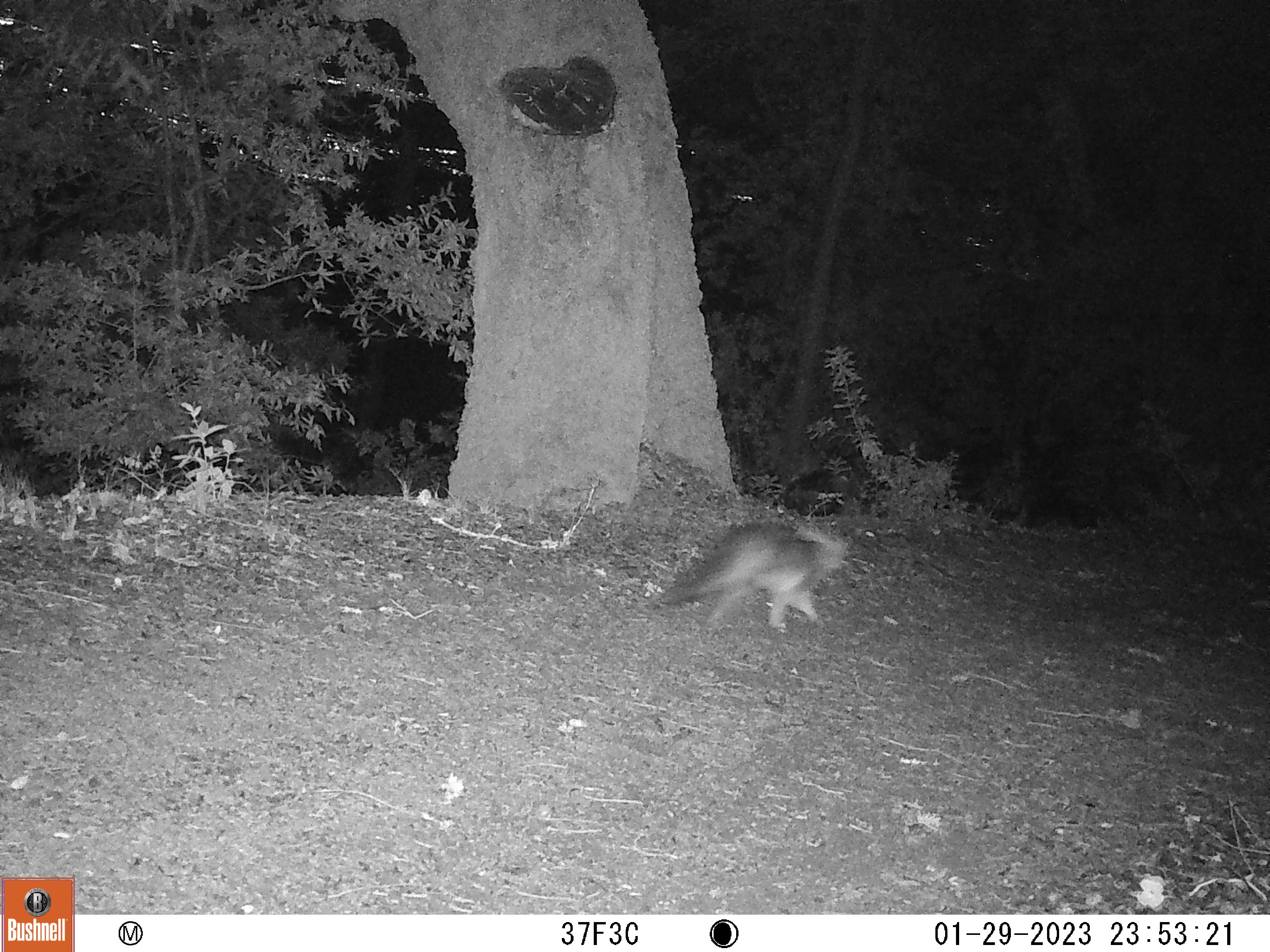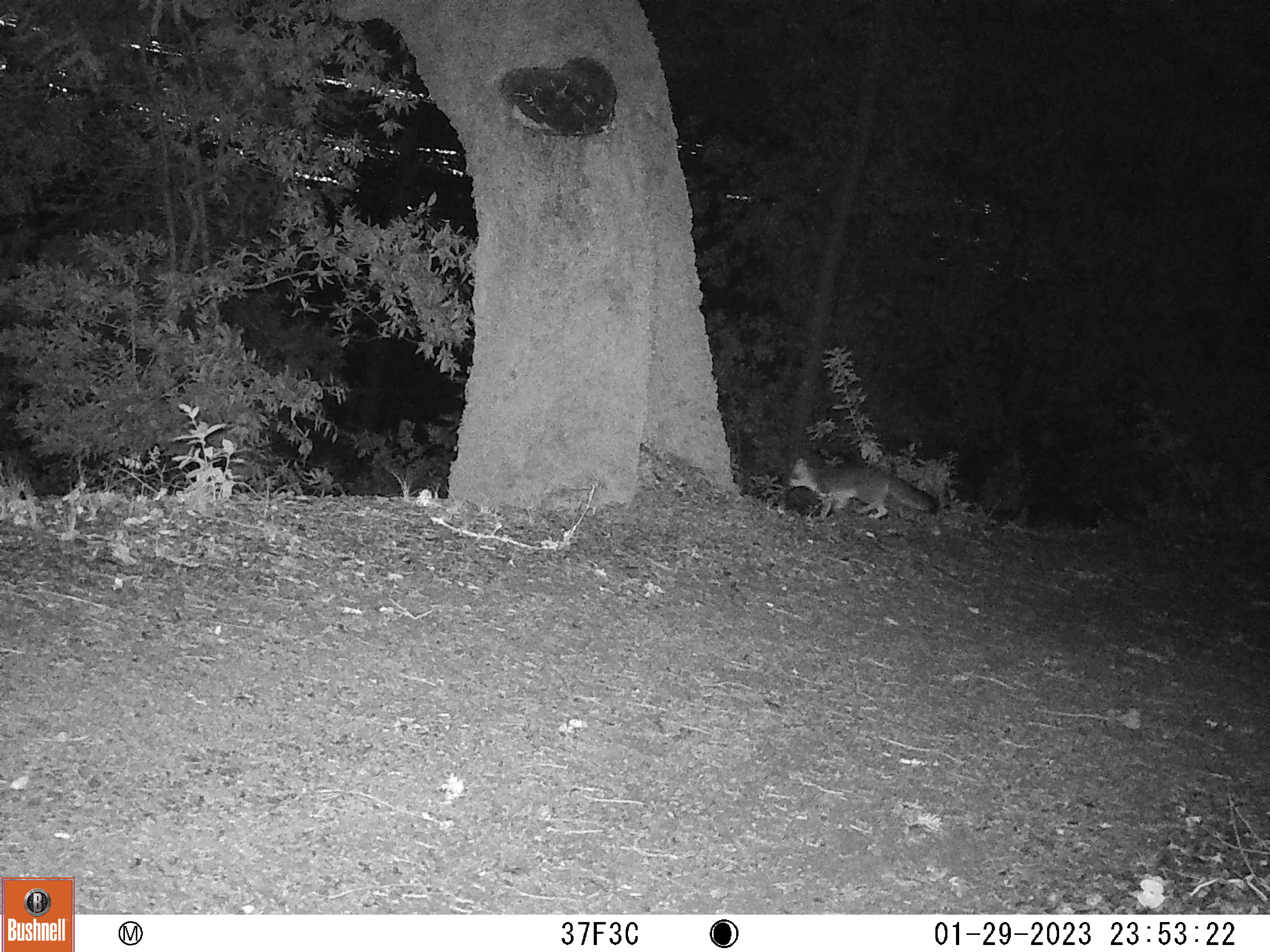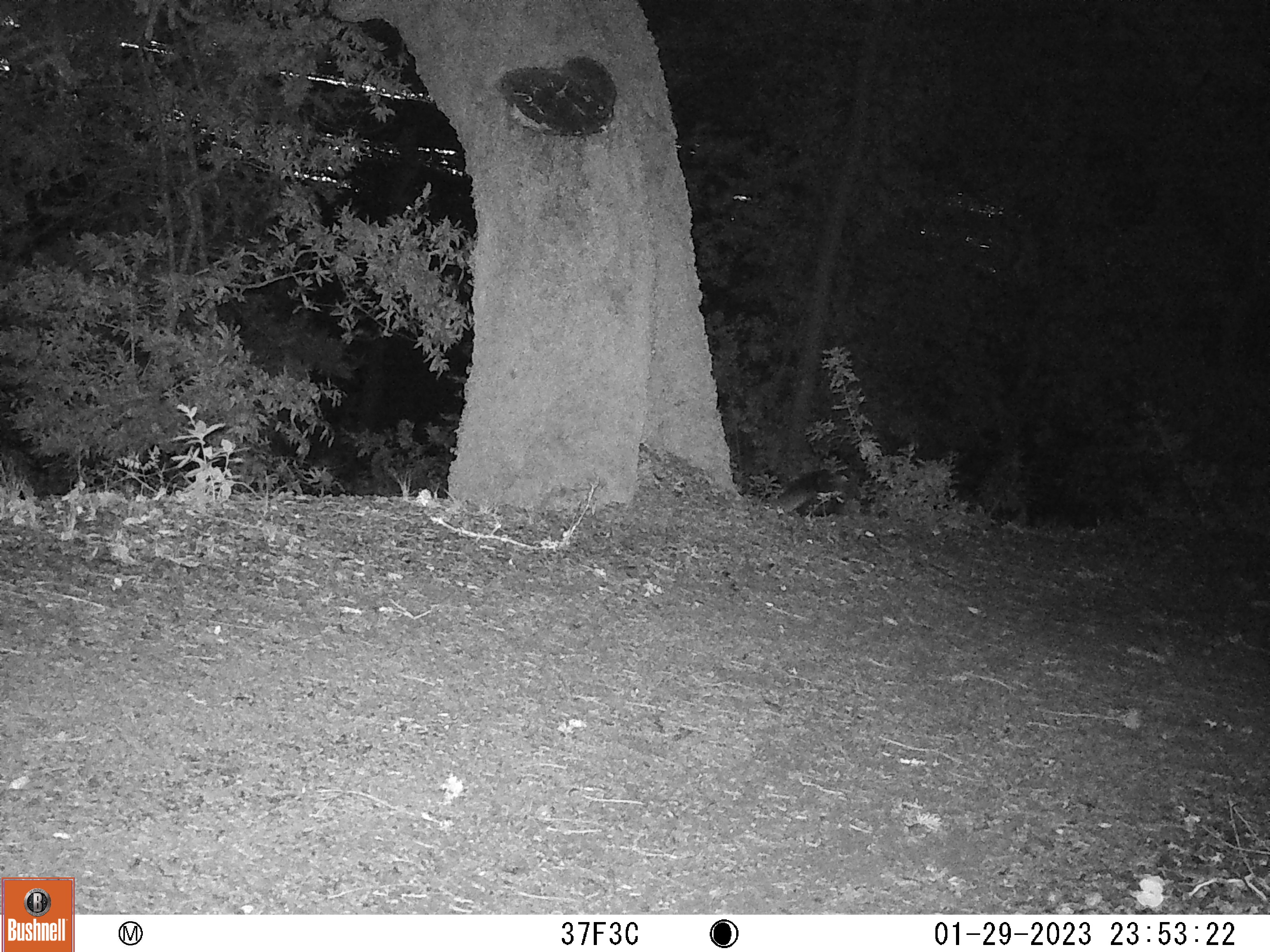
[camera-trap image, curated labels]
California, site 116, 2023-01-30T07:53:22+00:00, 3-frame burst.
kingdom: Animalia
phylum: Chordata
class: Mammalia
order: Carnivora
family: Canidae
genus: Urocyon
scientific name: Urocyon cinereoargenteus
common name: gray fox